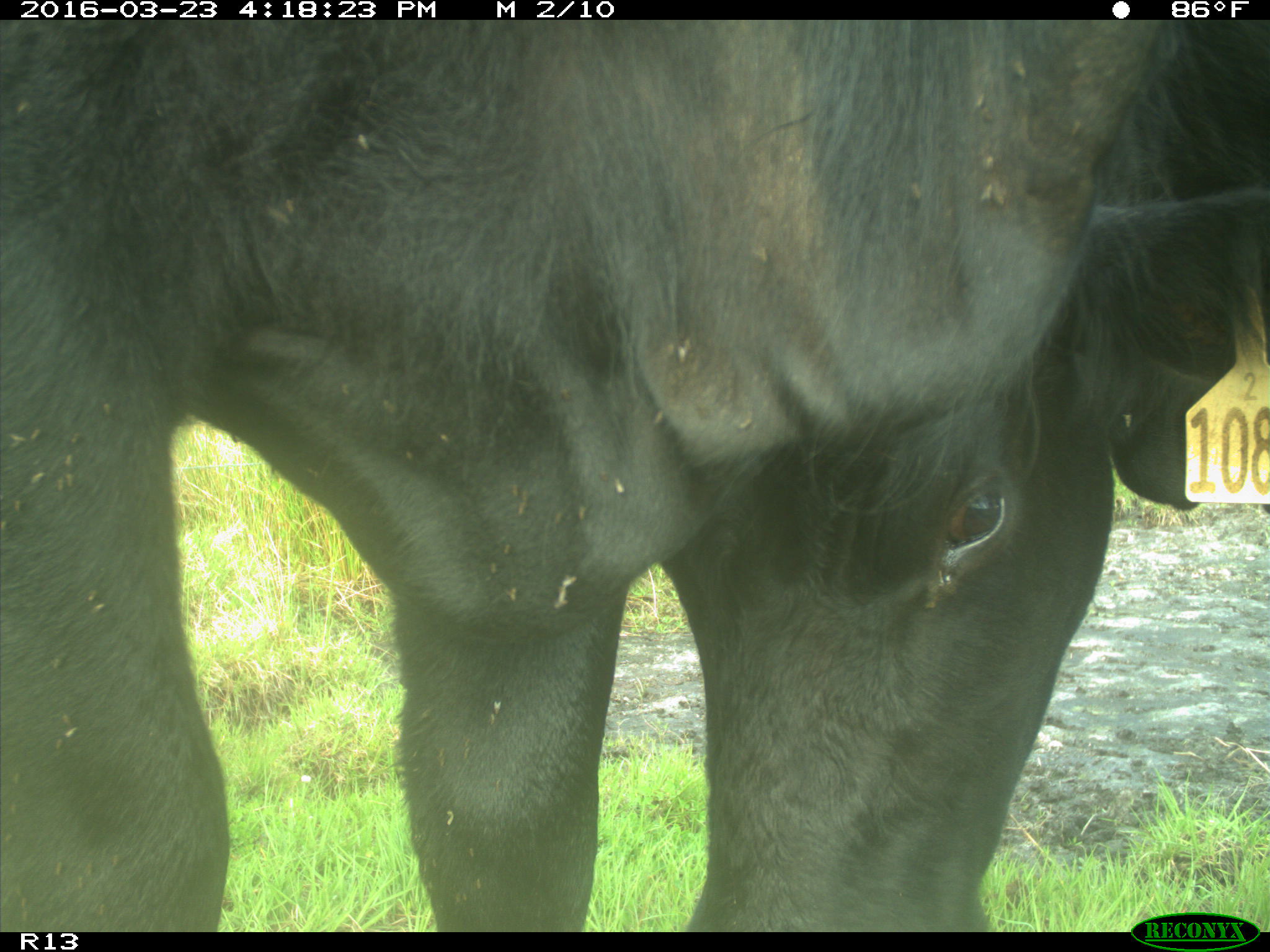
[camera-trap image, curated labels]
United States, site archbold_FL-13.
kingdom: Animalia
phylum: Chordata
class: Mammalia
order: Artiodactyla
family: Bovidae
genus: Bos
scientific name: Bos taurus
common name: domestic cow